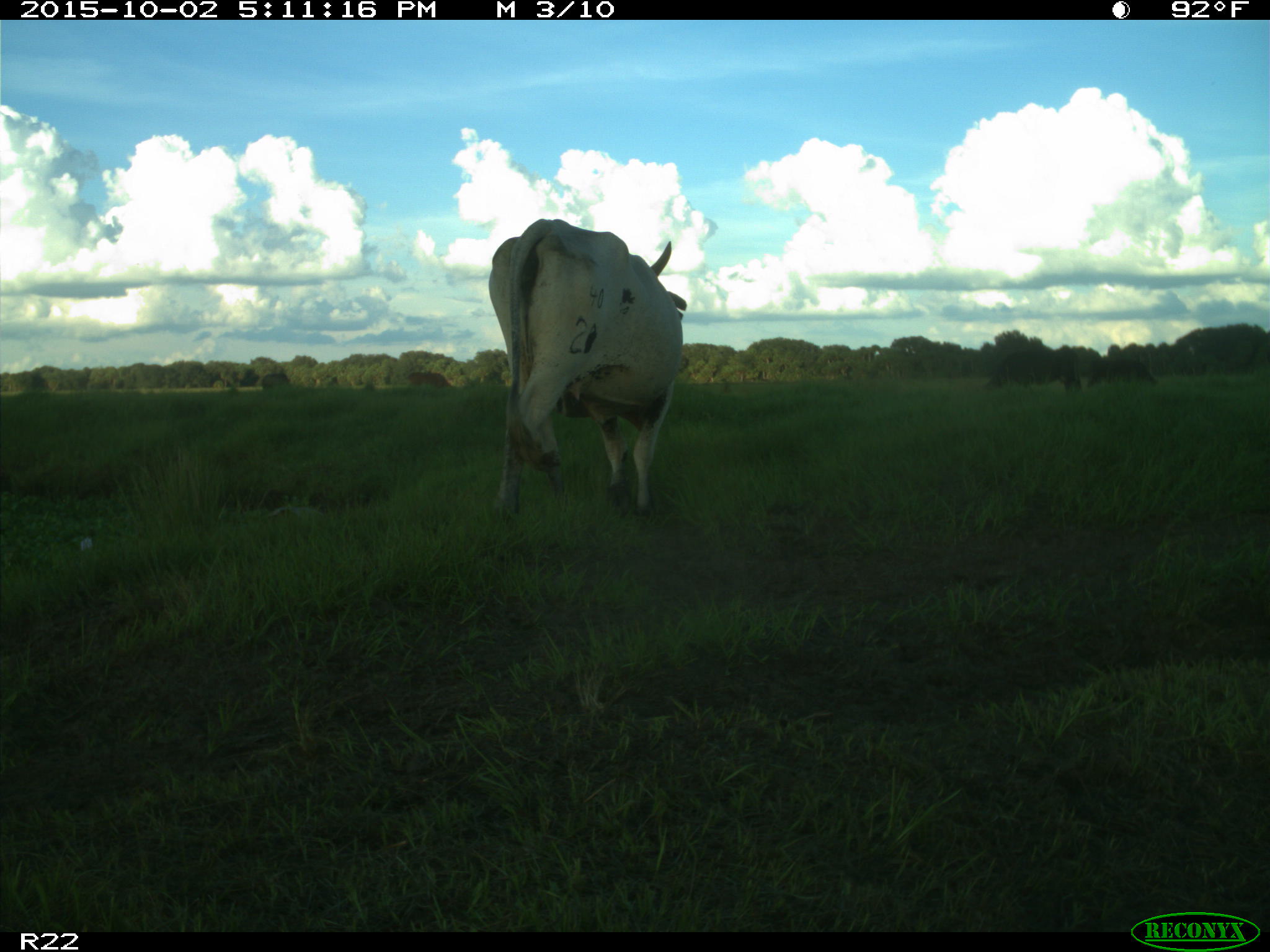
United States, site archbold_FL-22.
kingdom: Animalia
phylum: Chordata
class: Mammalia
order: Artiodactyla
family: Bovidae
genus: Bos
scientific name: Bos taurus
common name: domestic cow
Bos taurus (domestic cow).